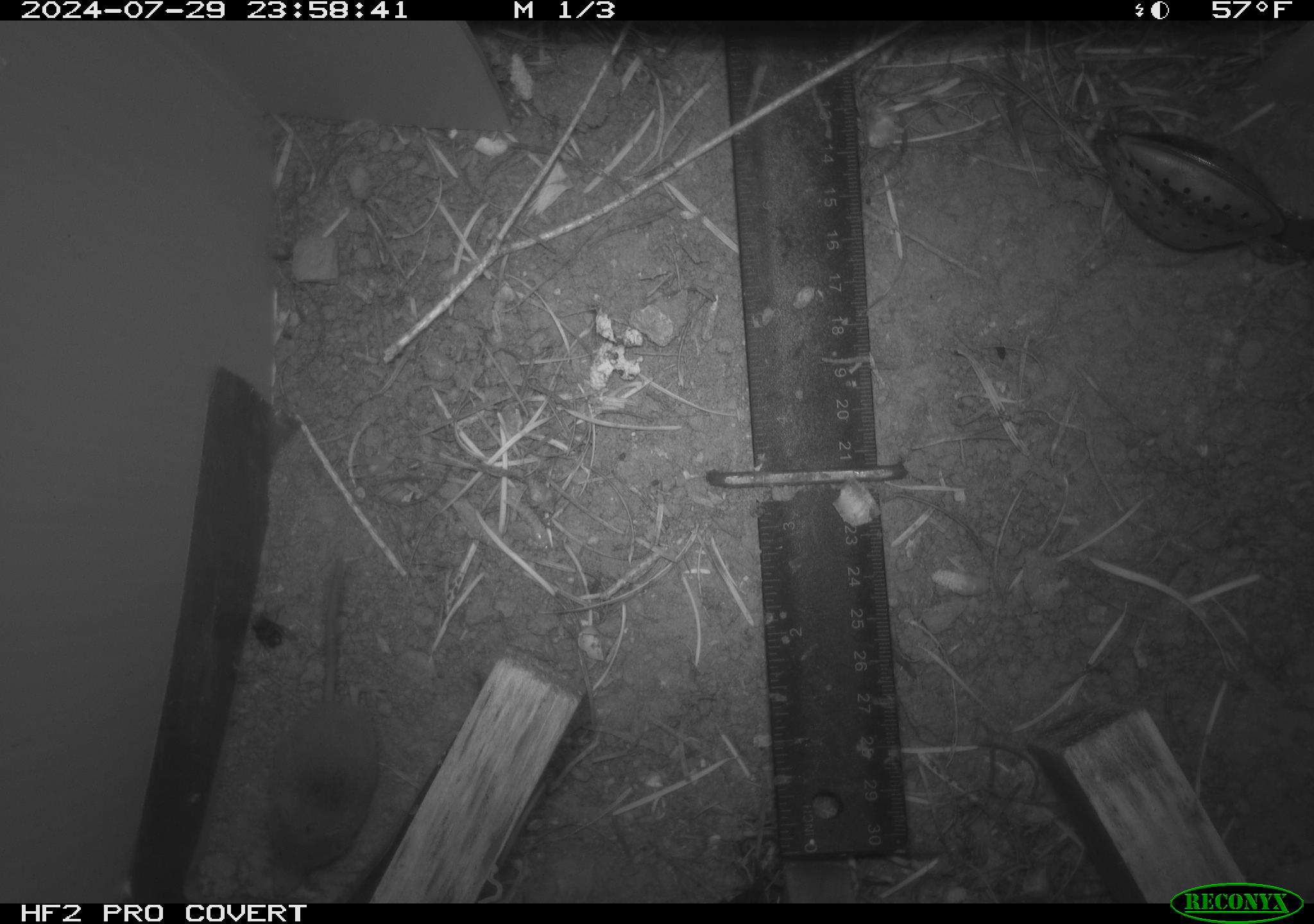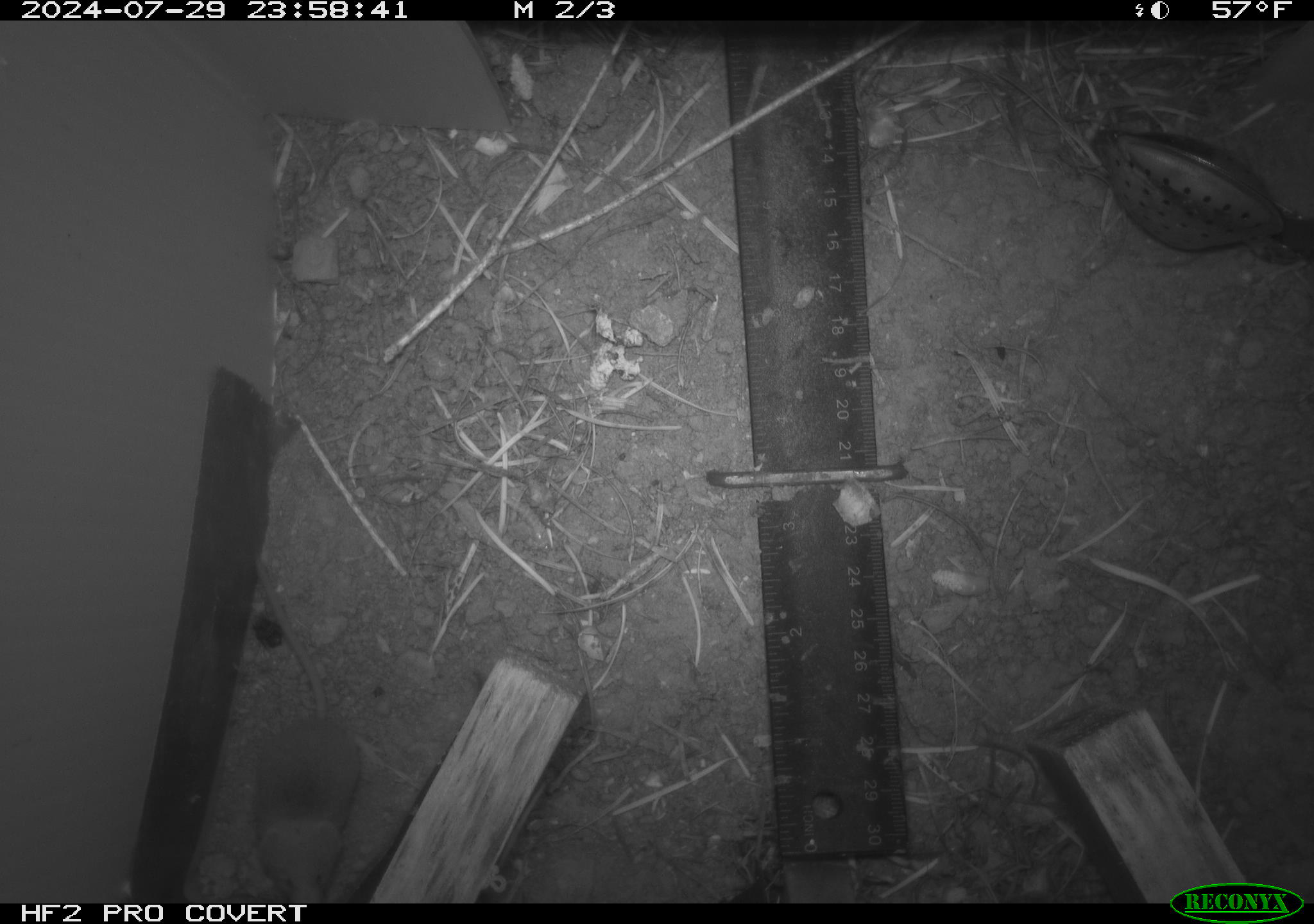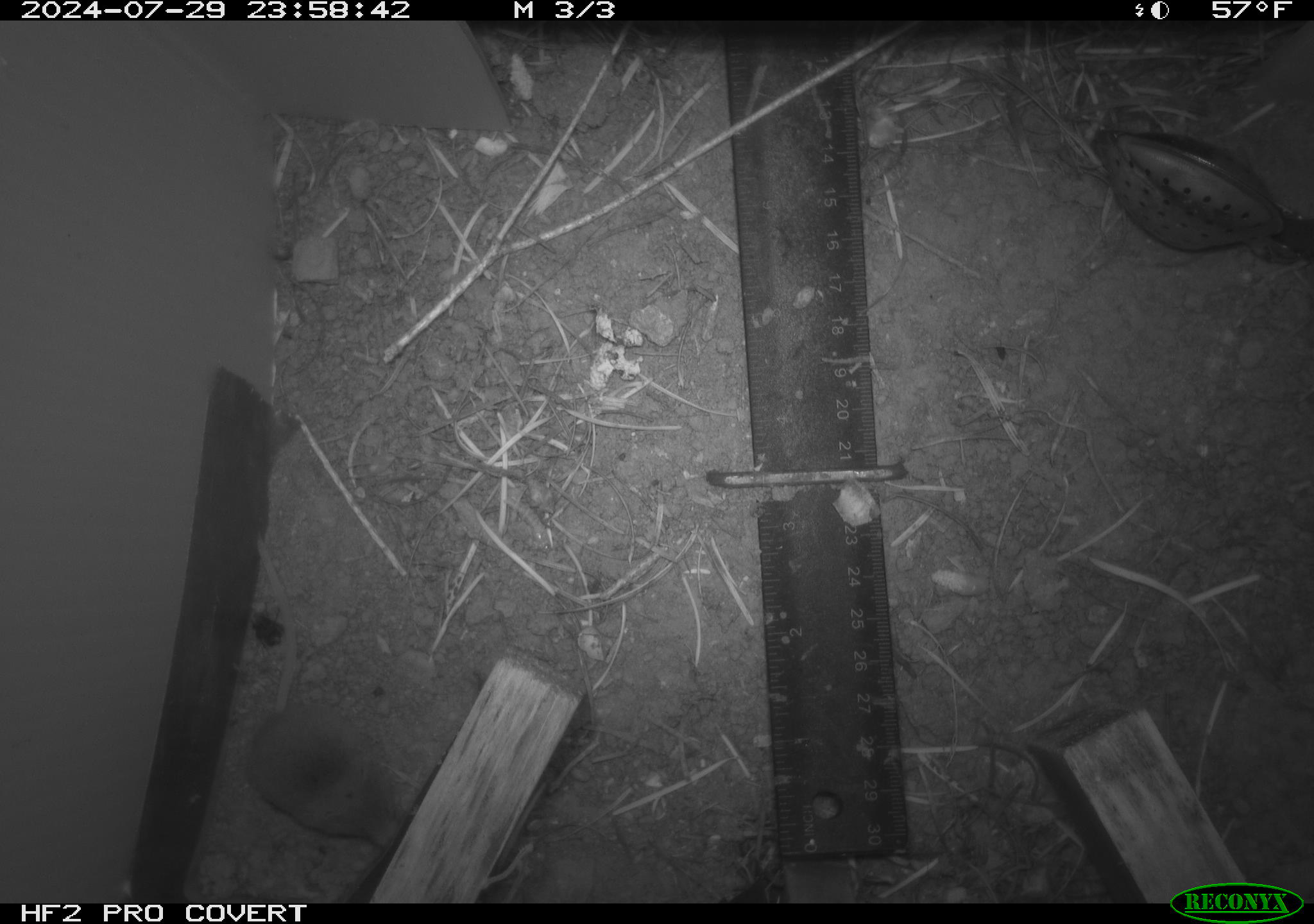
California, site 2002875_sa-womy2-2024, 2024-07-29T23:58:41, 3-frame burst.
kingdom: Animalia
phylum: Chordata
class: Mammalia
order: Eulipotyphla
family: Soricidae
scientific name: Soricidae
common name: shrews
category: soricidae family